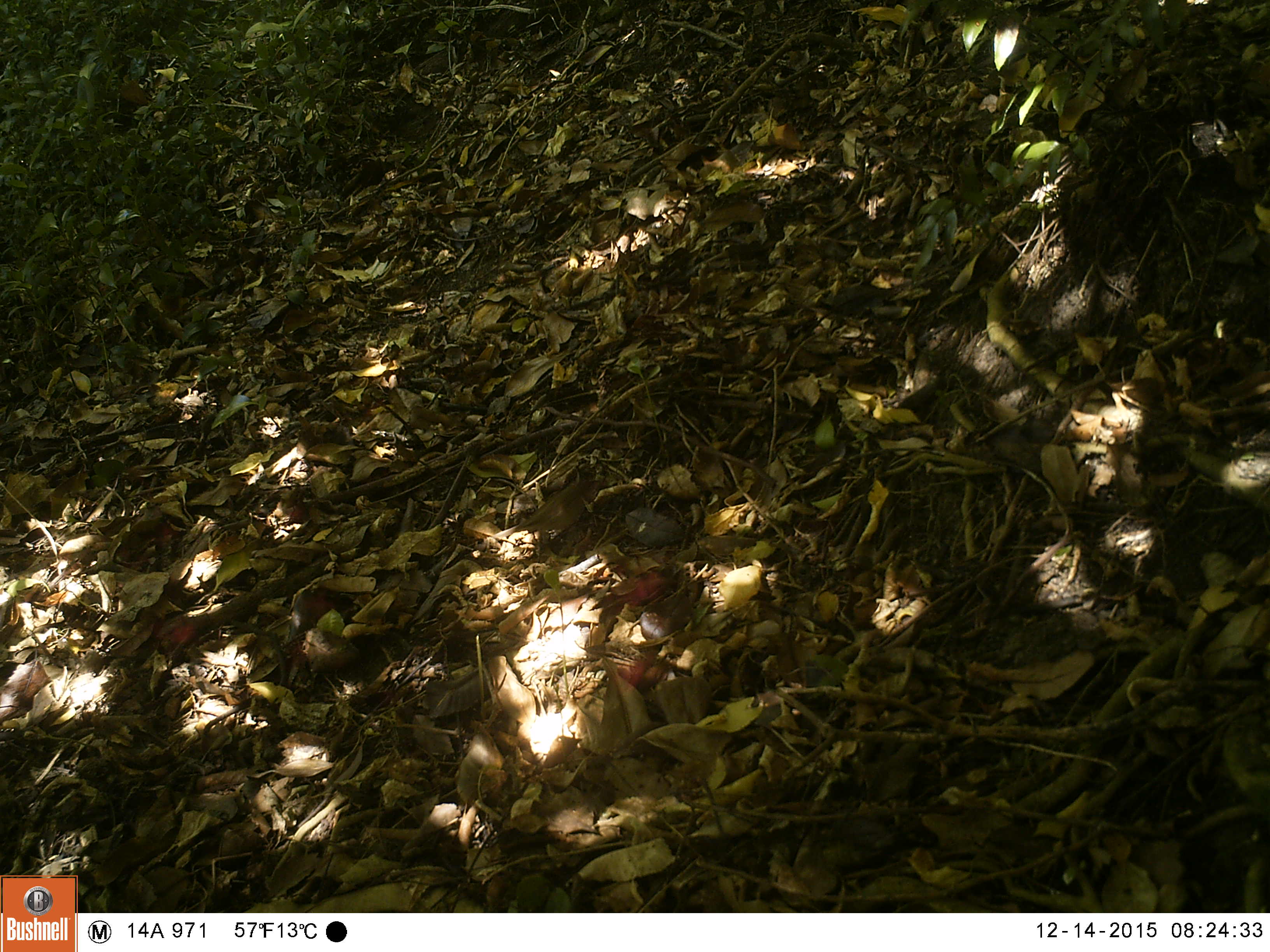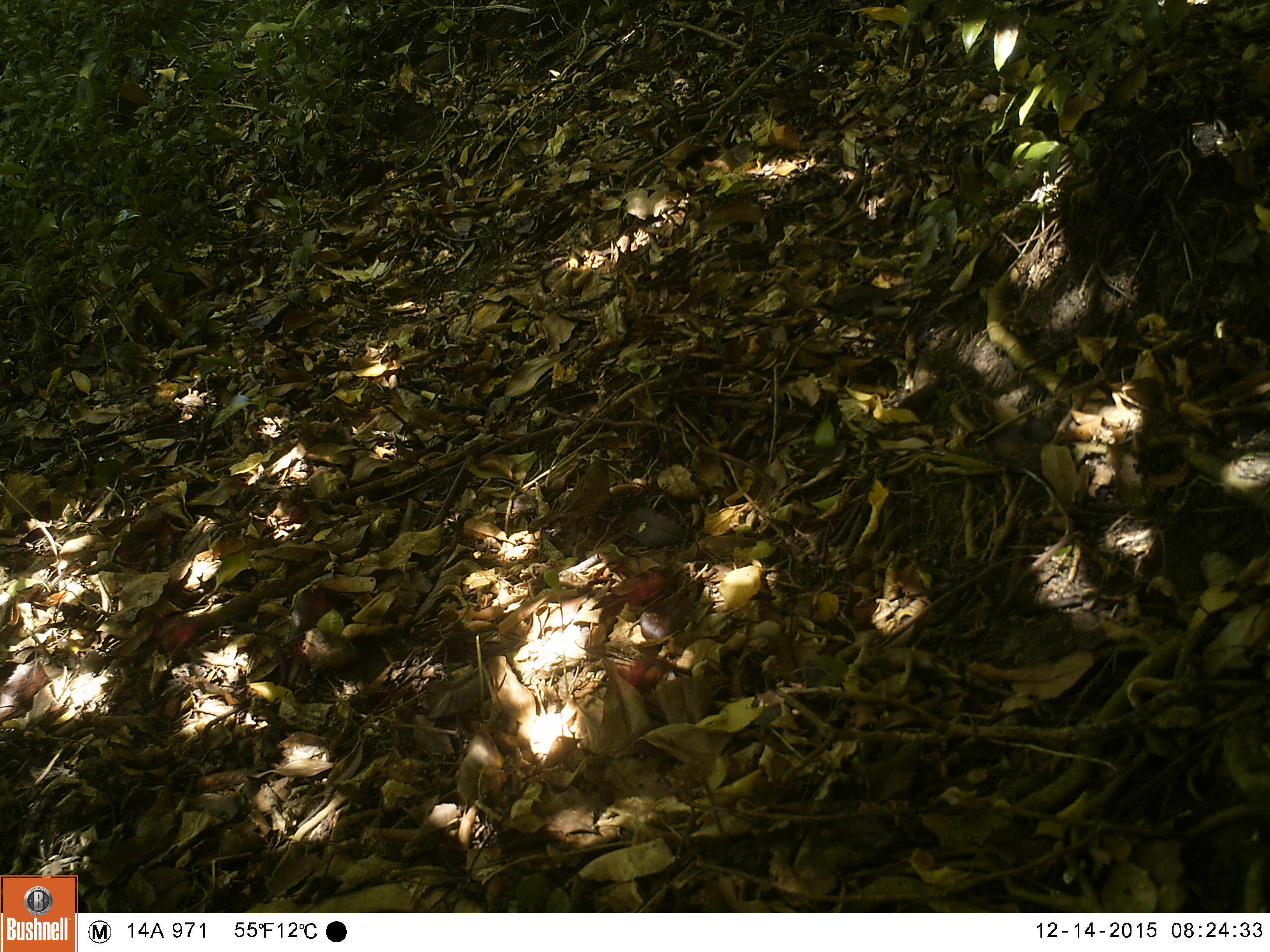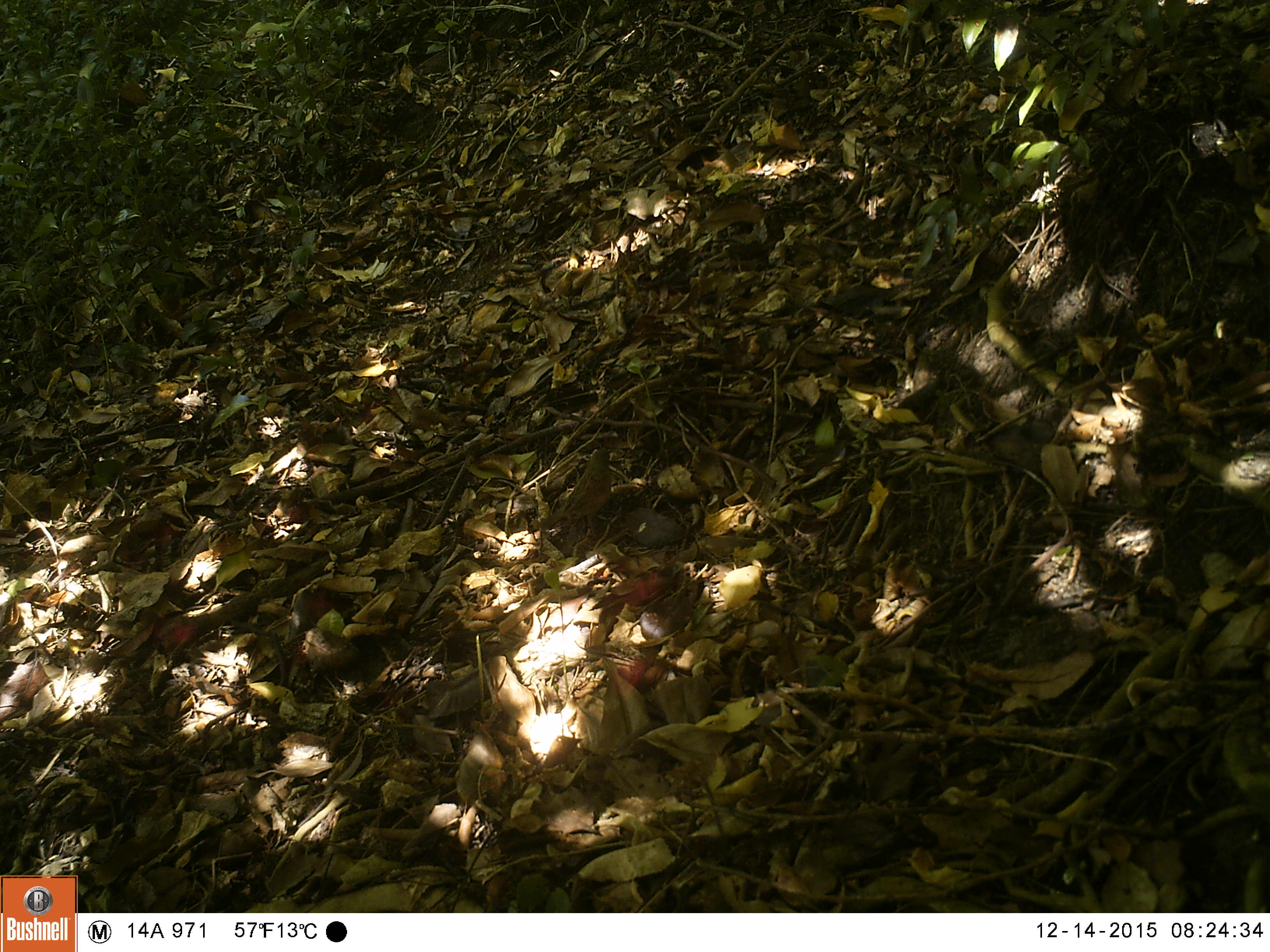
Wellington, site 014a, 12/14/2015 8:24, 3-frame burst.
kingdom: Animalia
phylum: Chordata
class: Aves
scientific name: Aves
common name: bird